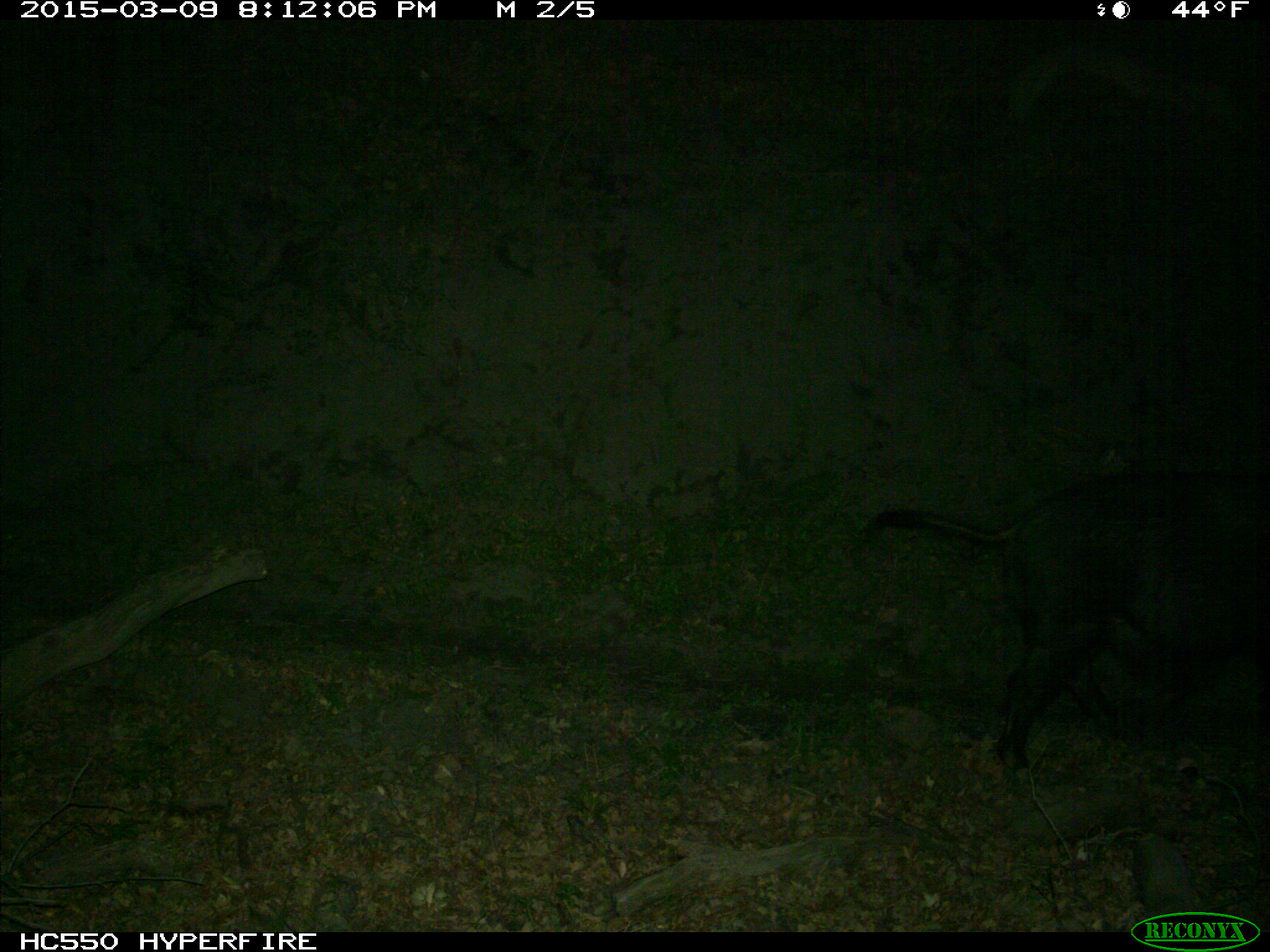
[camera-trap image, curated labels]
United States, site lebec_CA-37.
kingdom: Animalia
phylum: Chordata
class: Mammalia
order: Artiodactyla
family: Suidae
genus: Sus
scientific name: Sus scrofa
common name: wild boar